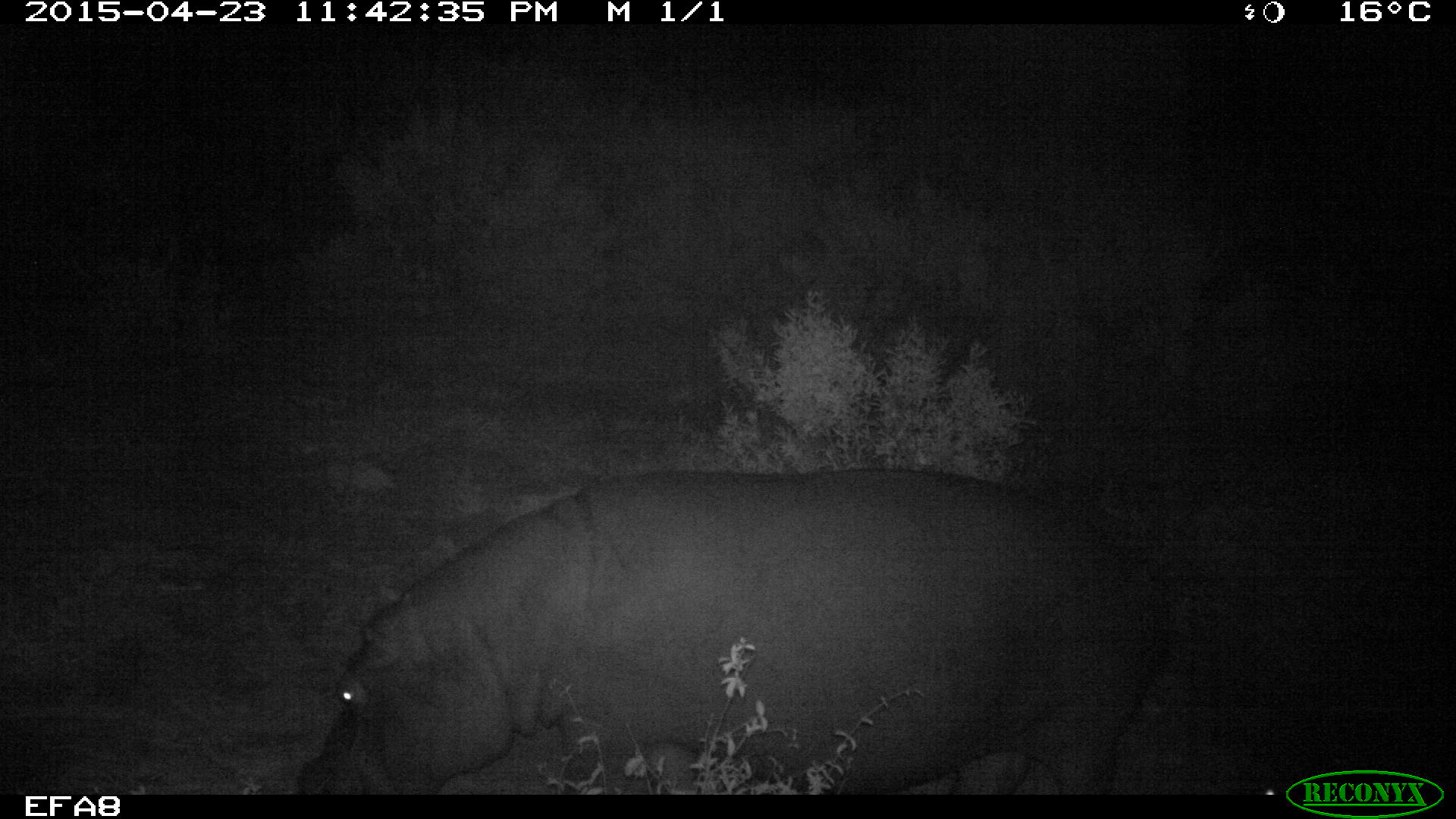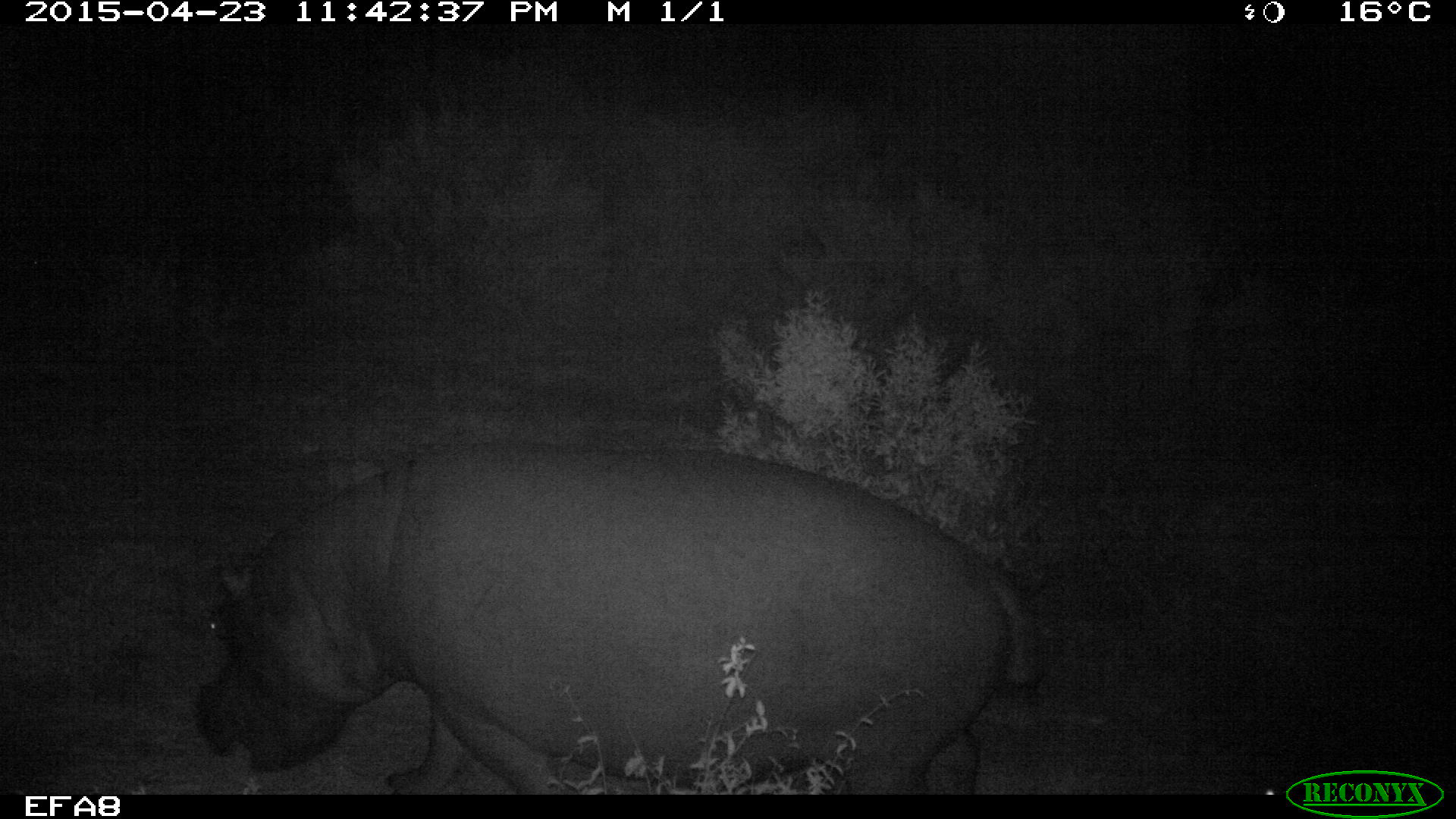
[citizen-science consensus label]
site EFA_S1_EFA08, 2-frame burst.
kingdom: Animalia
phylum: Chordata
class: Mammalia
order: Artiodactyla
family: Hippopotamidae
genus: Hippopotamus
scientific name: Hippopotamus amphibius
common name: hippopotamus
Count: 1.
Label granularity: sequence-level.